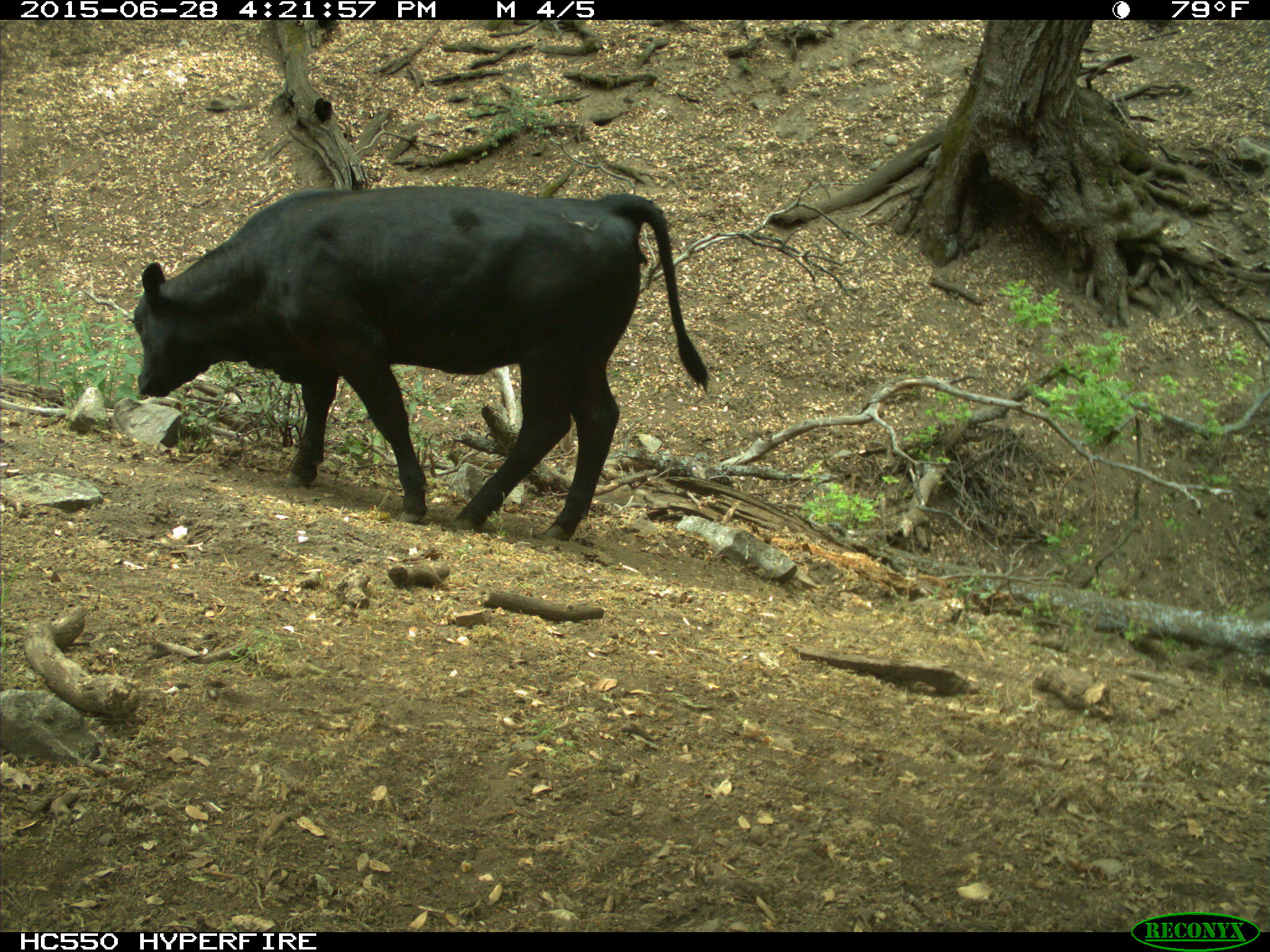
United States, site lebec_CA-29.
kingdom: Animalia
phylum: Chordata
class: Mammalia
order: Artiodactyla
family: Bovidae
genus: Bos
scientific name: Bos taurus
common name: domestic cow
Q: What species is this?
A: Bos taurus (domestic cow).